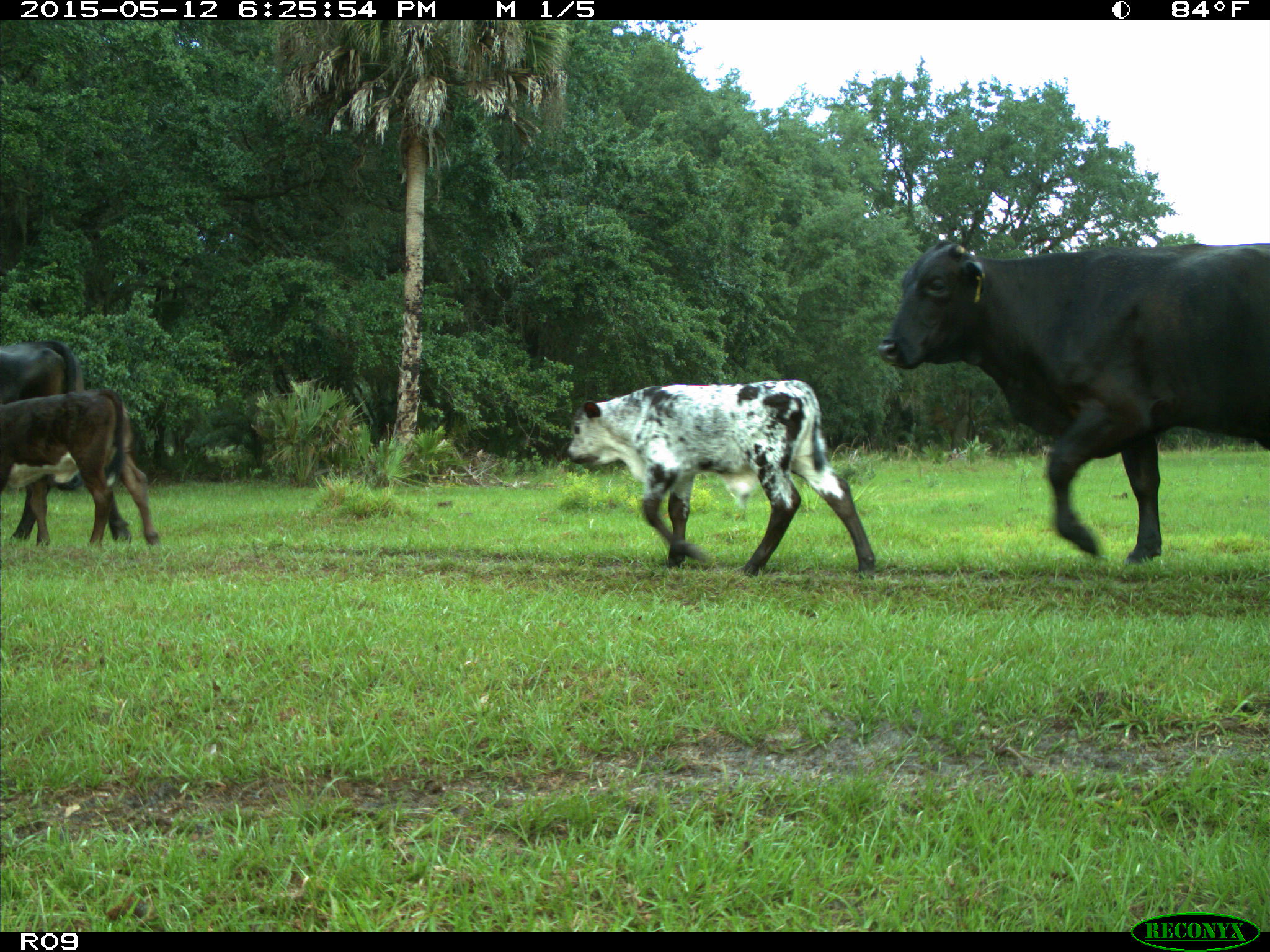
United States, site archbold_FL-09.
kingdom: Animalia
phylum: Chordata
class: Mammalia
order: Artiodactyla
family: Bovidae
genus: Bos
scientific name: Bos taurus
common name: domestic cow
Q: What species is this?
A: Bos taurus (domestic cow).